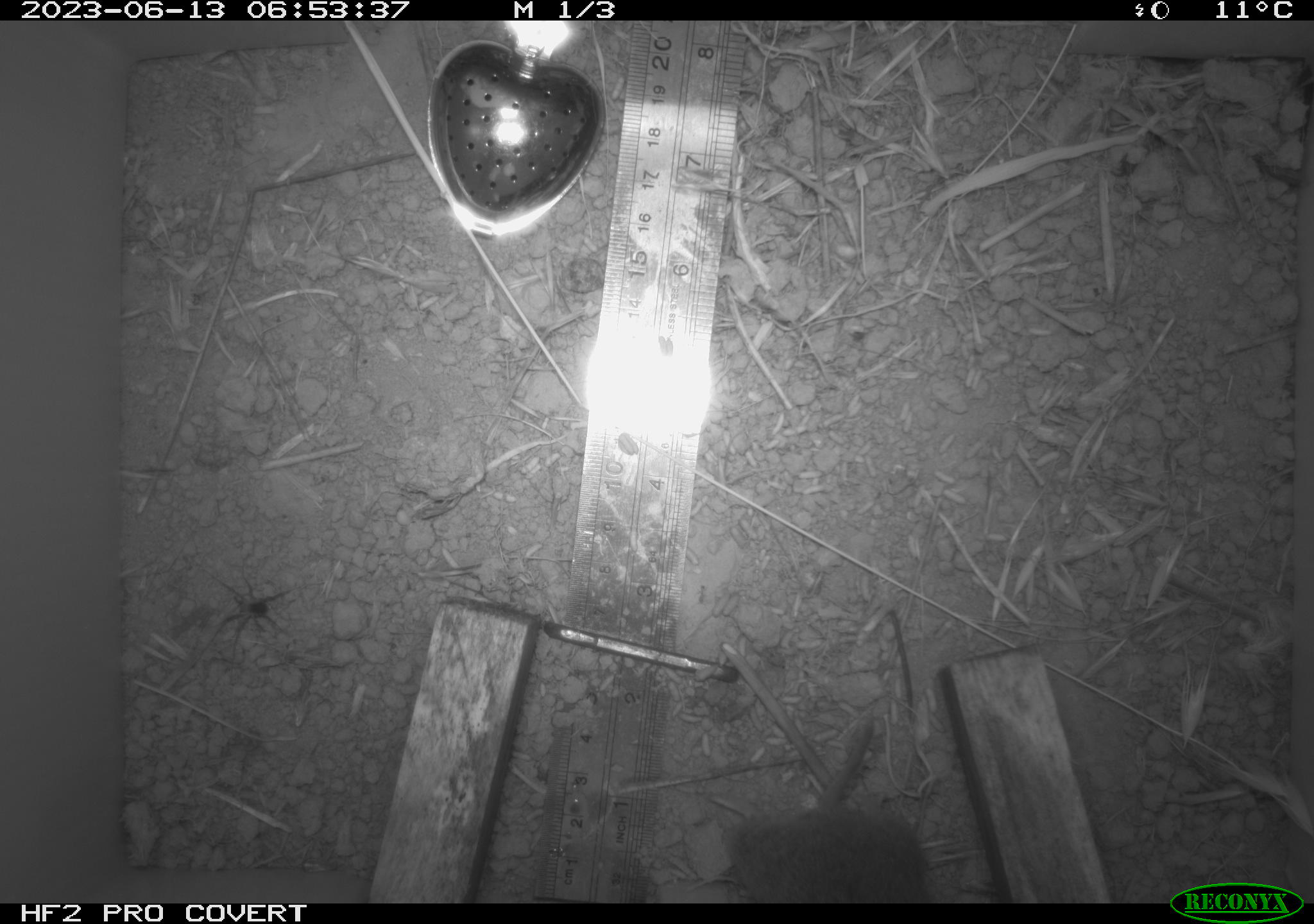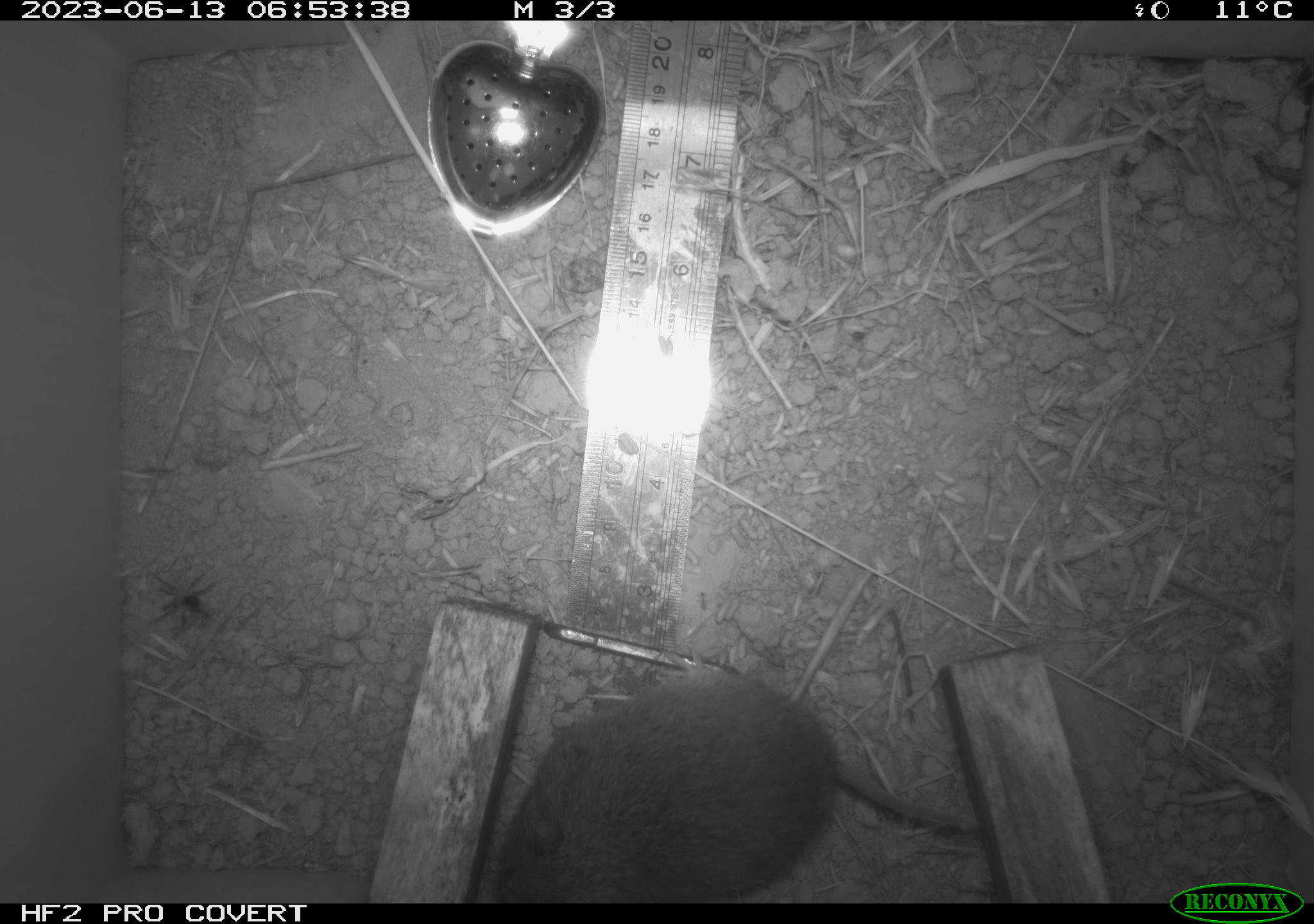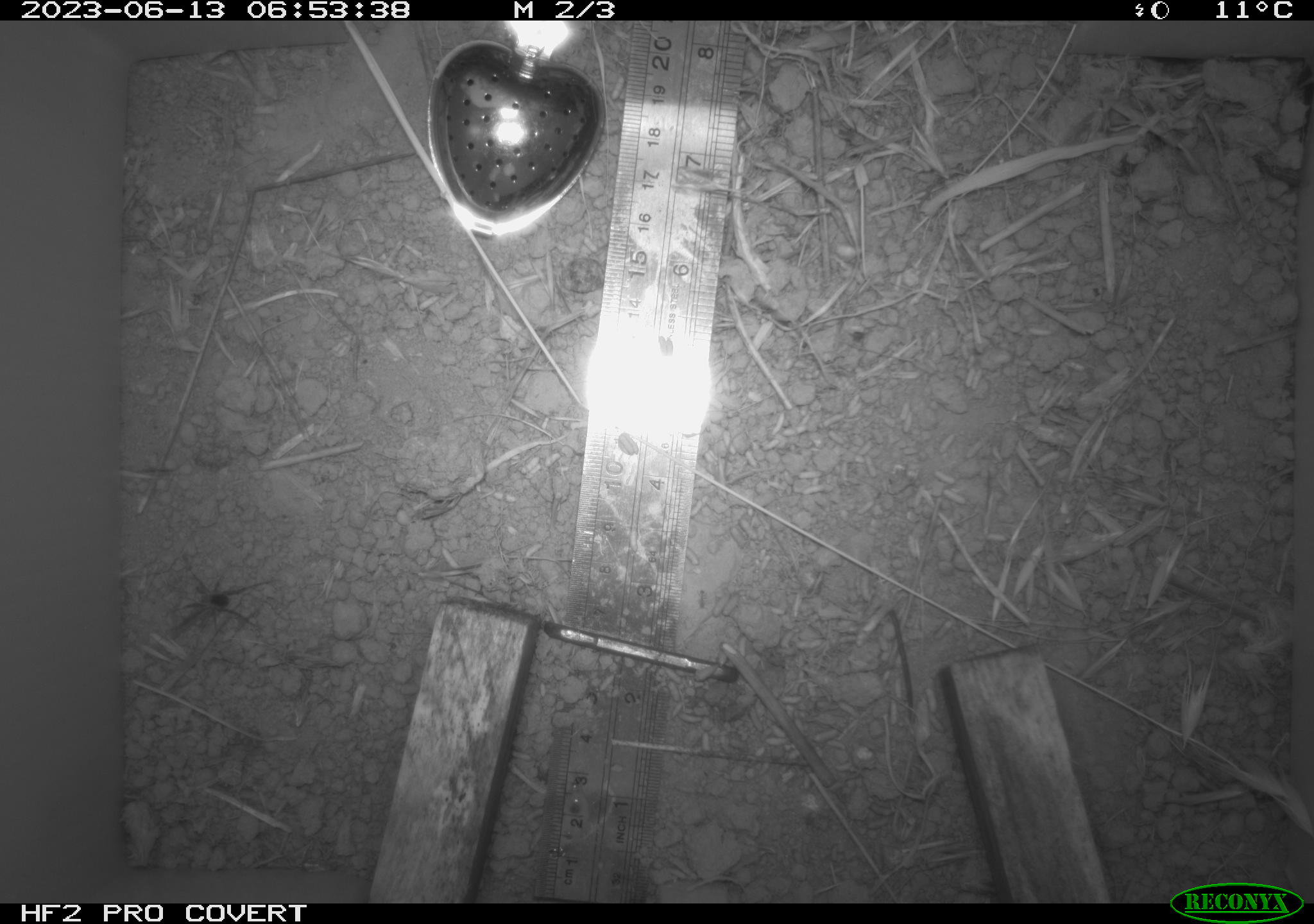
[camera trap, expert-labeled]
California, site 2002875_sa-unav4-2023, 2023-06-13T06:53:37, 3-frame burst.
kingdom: Animalia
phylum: Chordata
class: Mammalia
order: Rodentia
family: Cricetidae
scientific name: Arvicolinae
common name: voles, lemmings, and muskrats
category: arvicolinae subfamily